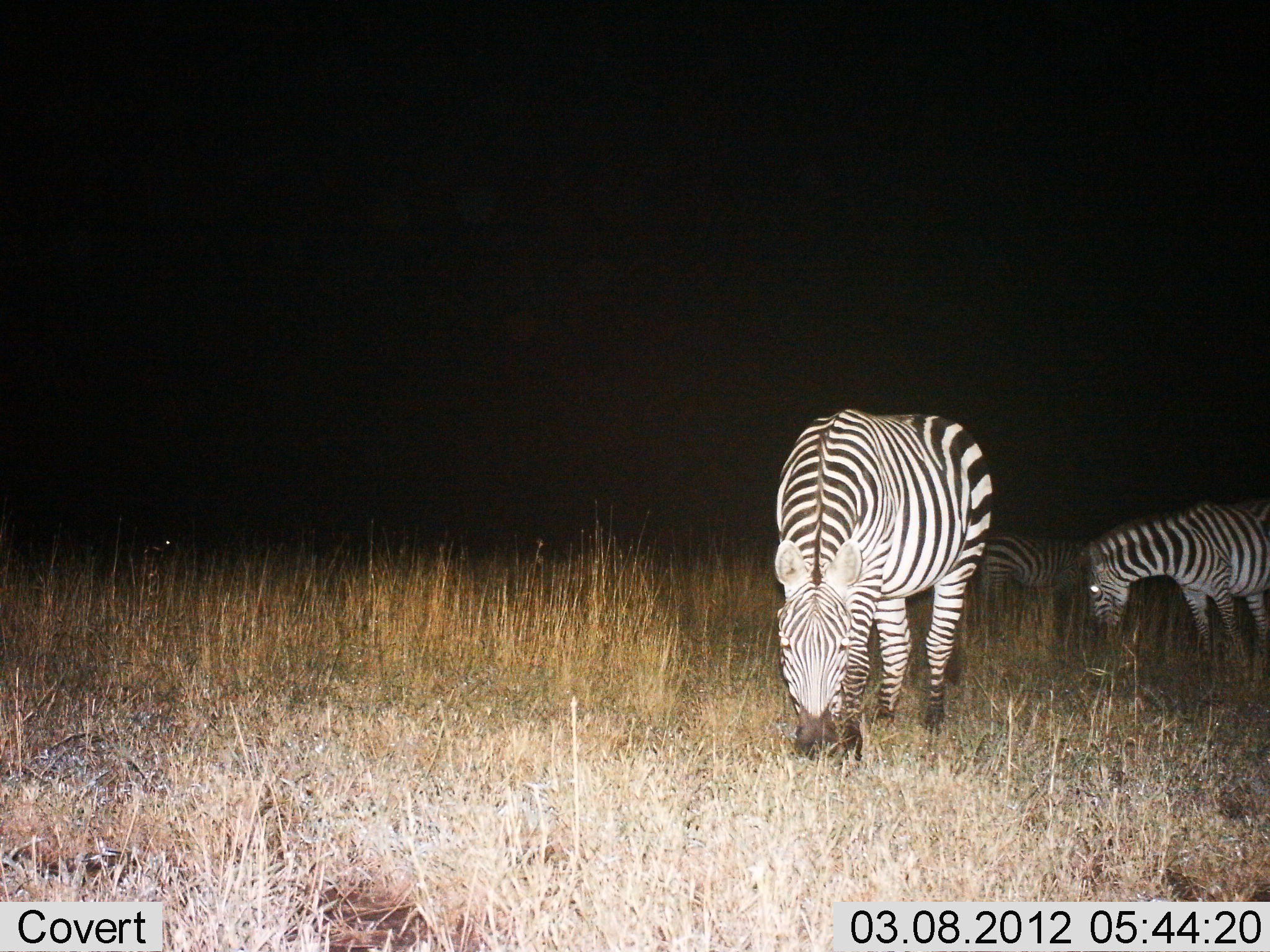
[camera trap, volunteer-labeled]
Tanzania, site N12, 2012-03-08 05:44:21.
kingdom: Animalia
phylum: Chordata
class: Mammalia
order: Perissodactyla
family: Equidae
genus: Equus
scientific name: Equus quagga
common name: plains zebra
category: zebra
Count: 3.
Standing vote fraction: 35%.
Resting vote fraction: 6%.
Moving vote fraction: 0%.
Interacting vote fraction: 0%.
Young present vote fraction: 6%.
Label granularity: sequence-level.